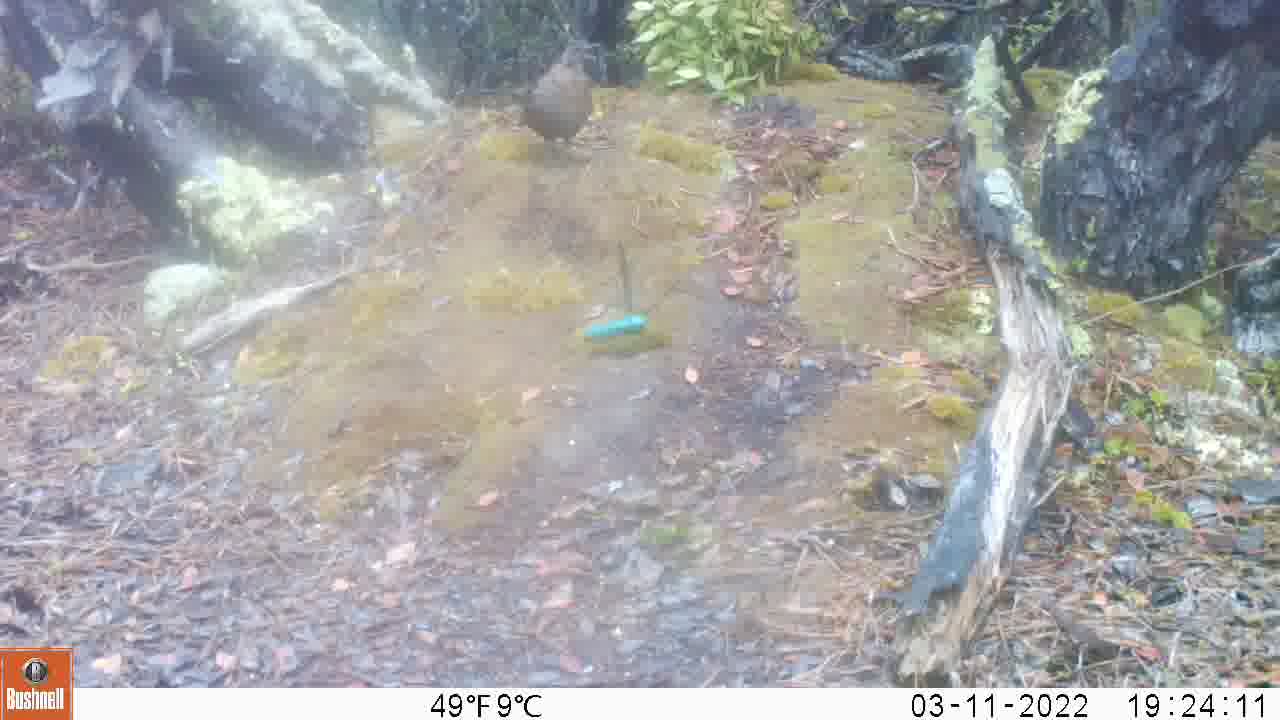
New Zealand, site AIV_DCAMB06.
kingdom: Animalia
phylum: Chordata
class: Aves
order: Passeriformes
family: Turdidae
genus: Turdus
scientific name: Turdus merula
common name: eurasian blackbird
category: blackbird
Blackbird (eurasian blackbird) (Turdus merula).